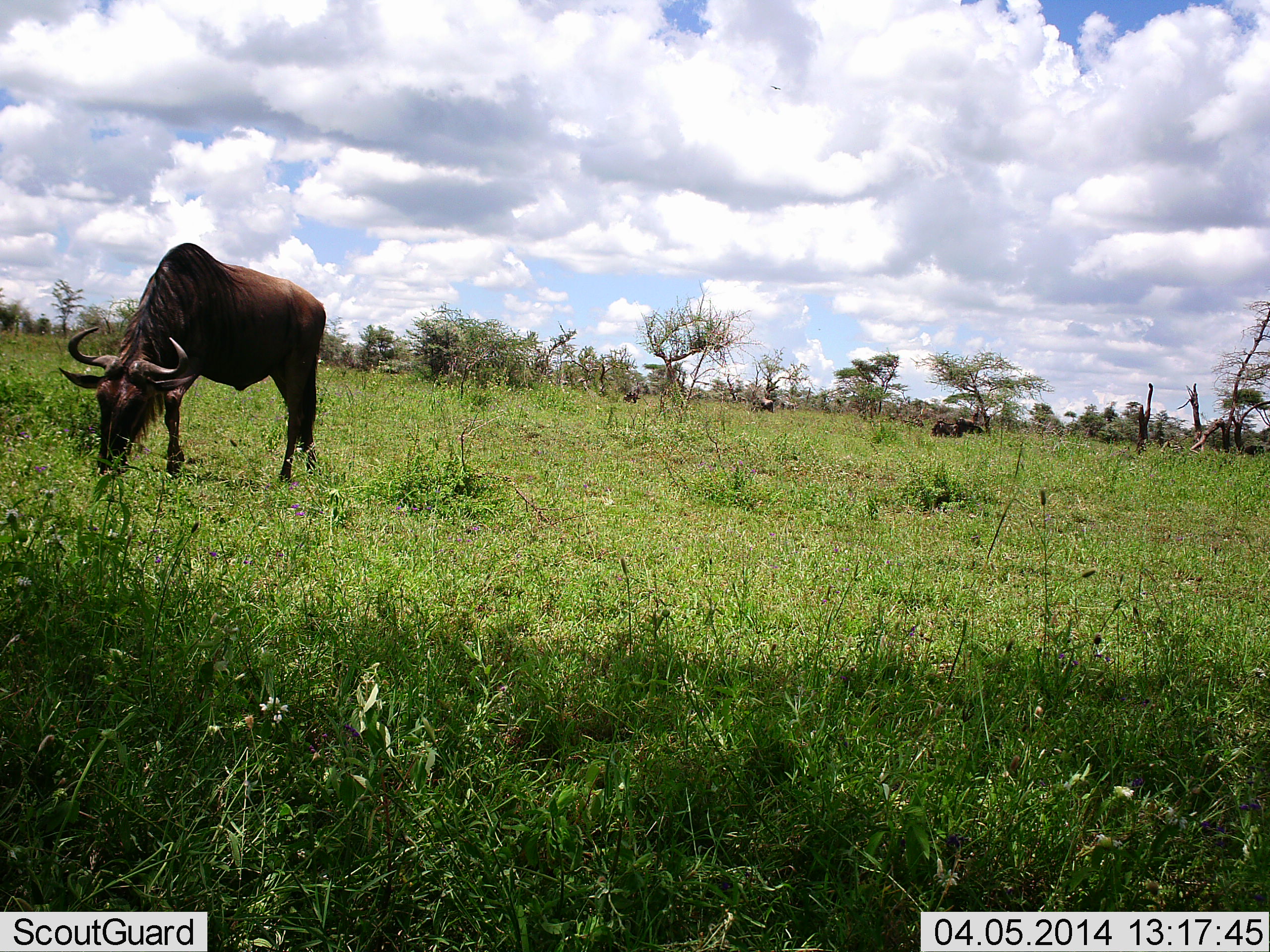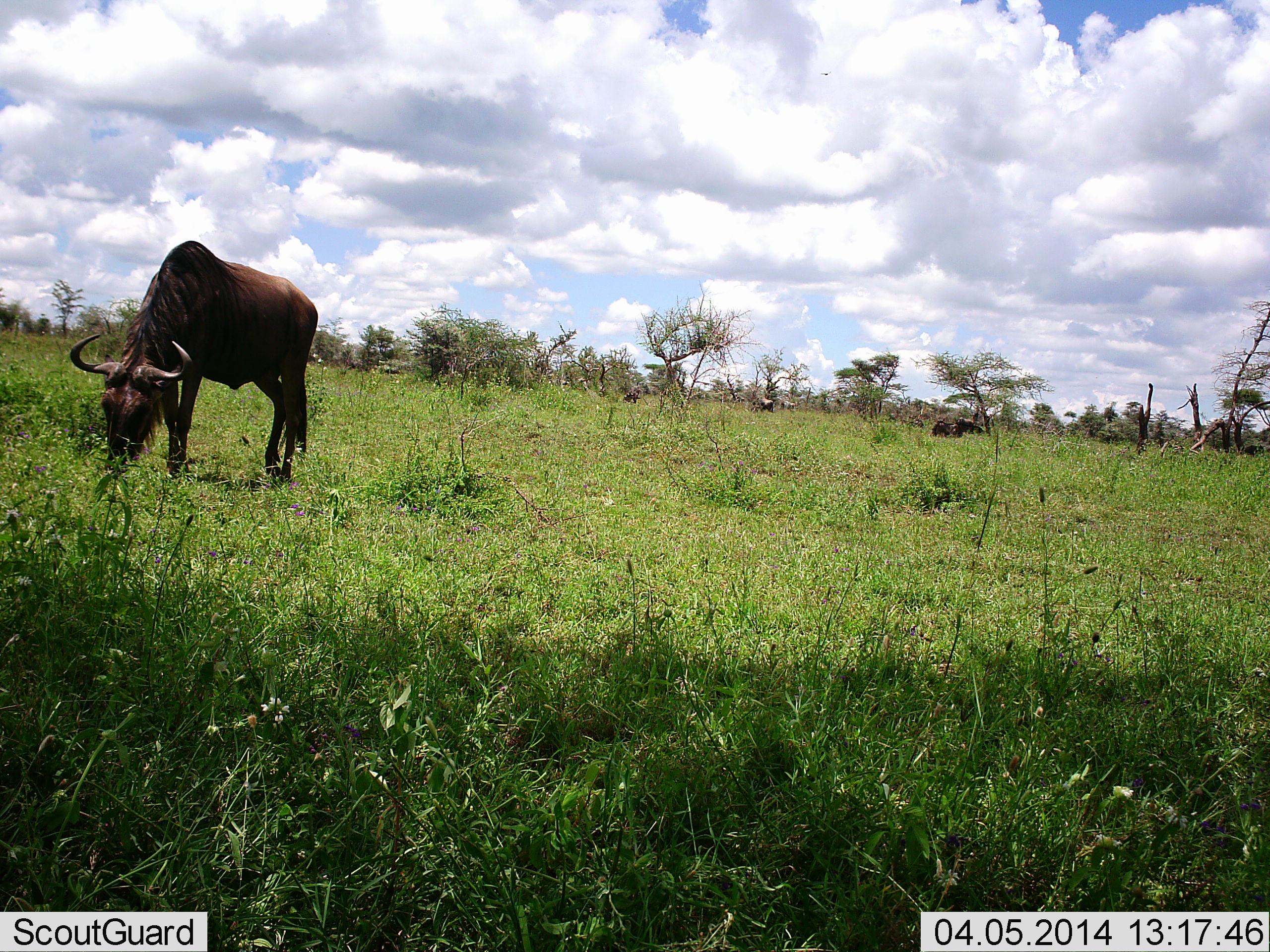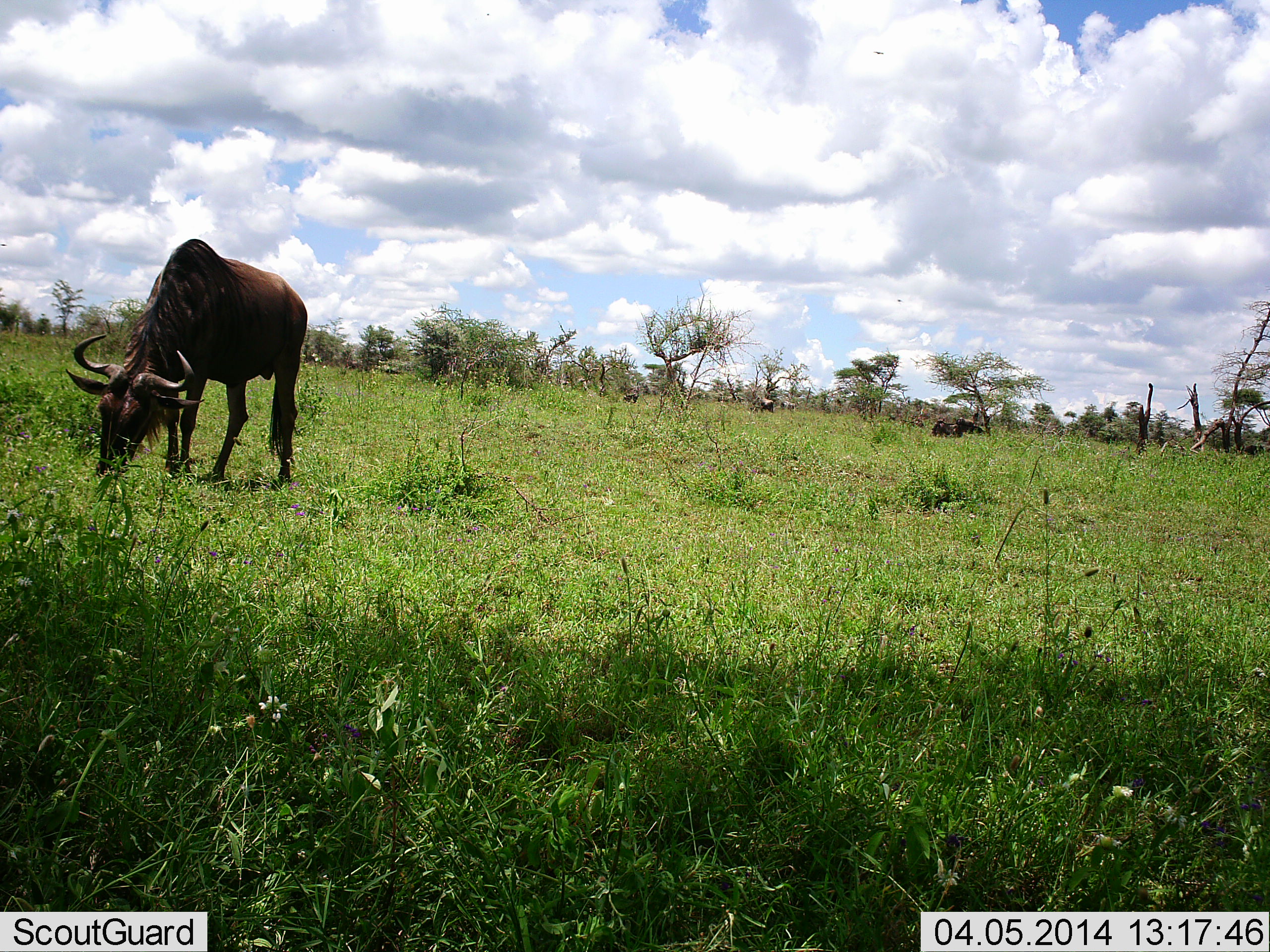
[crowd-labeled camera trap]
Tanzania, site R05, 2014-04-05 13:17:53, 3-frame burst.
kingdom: Animalia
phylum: Chordata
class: Mammalia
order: Artiodactyla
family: Bovidae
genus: Connochaetes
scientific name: Connochaetes taurinus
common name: blue wildebeest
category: wildebeest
Wildebeest (blue wildebeest) (Connochaetes taurinus), count 1. Behavior (volunteer vote fractions): standing 33%, resting 11%, moving 0%, interacting 0%. Young present (vote fraction): 0%. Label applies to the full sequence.